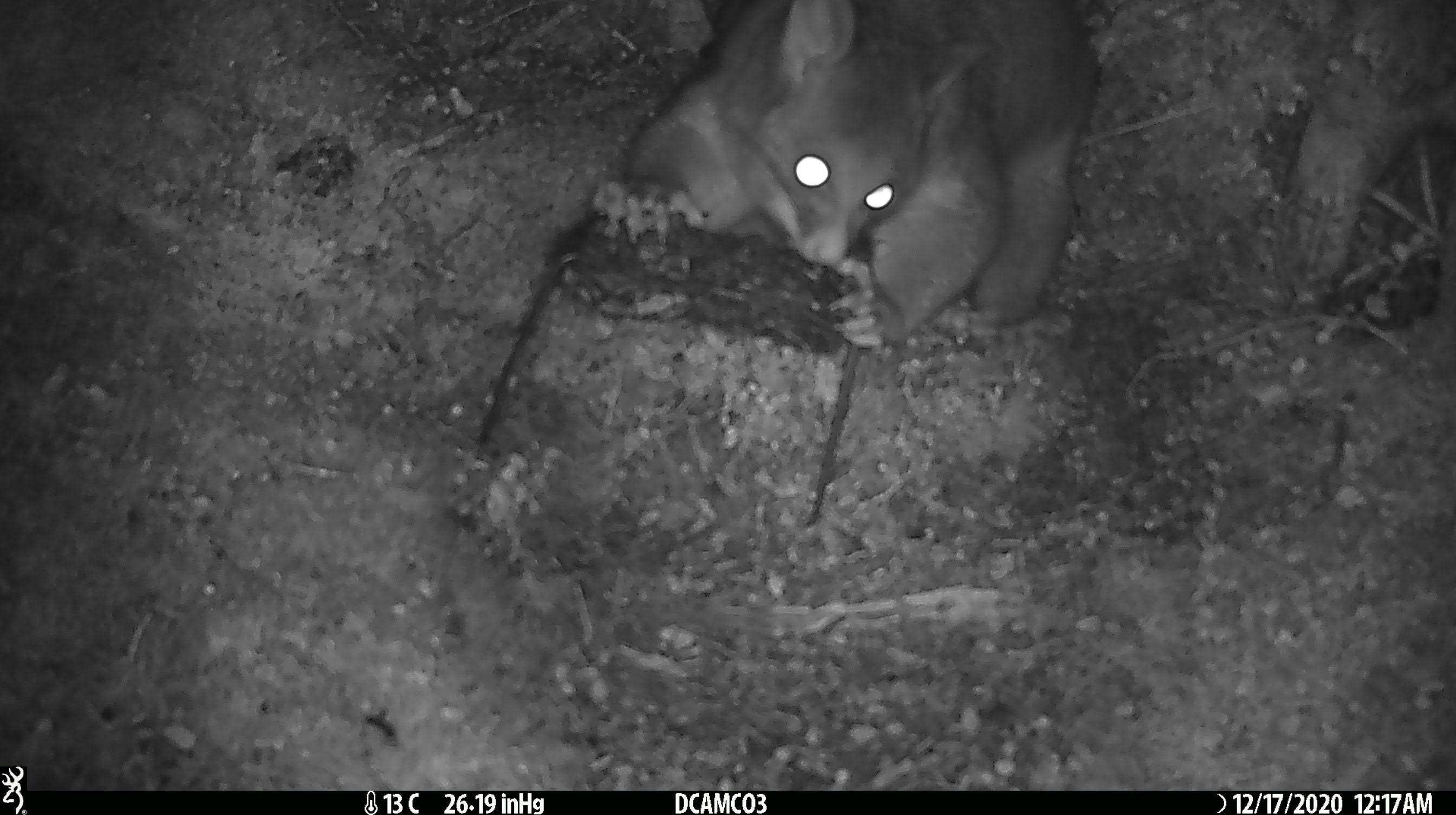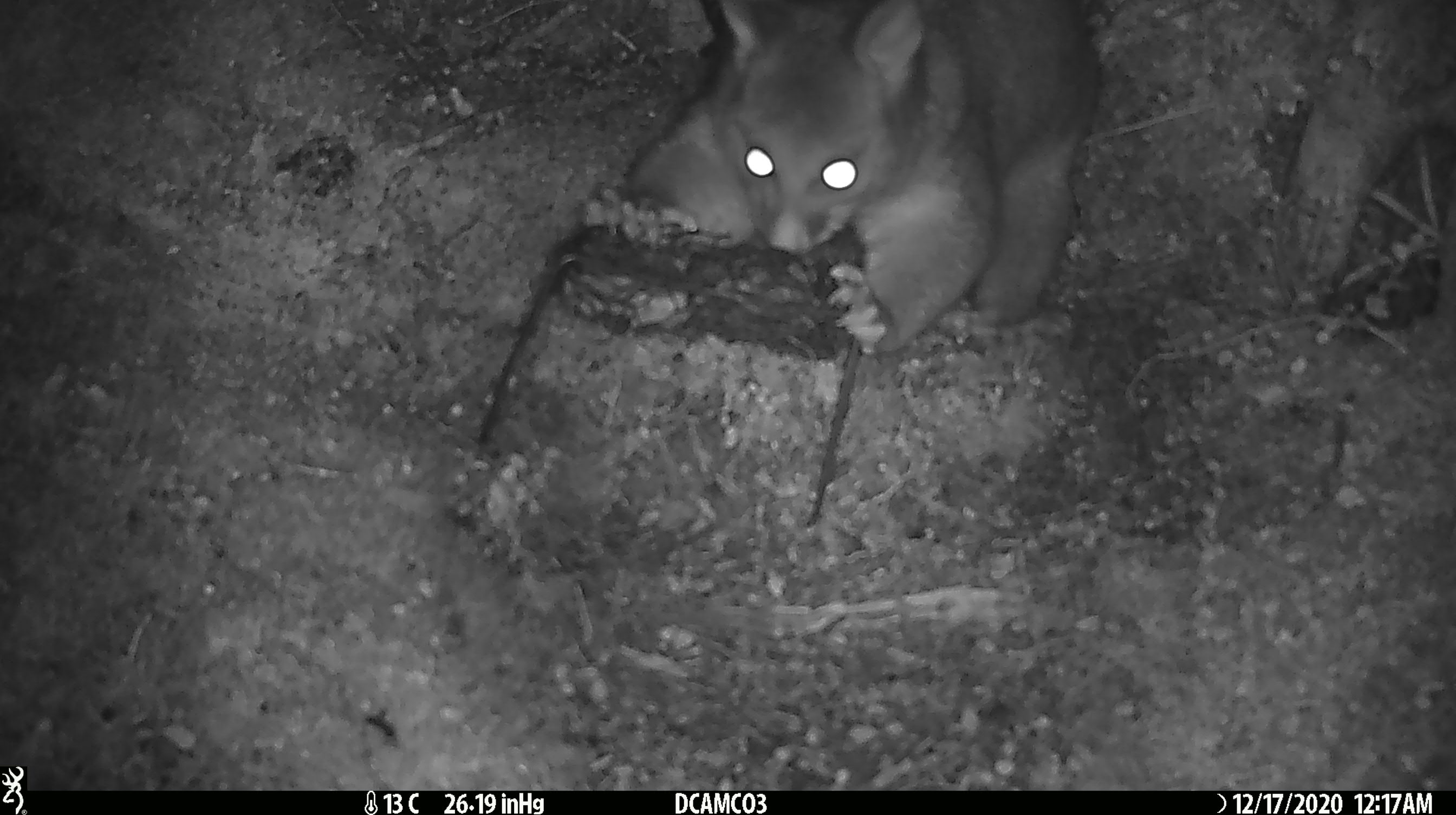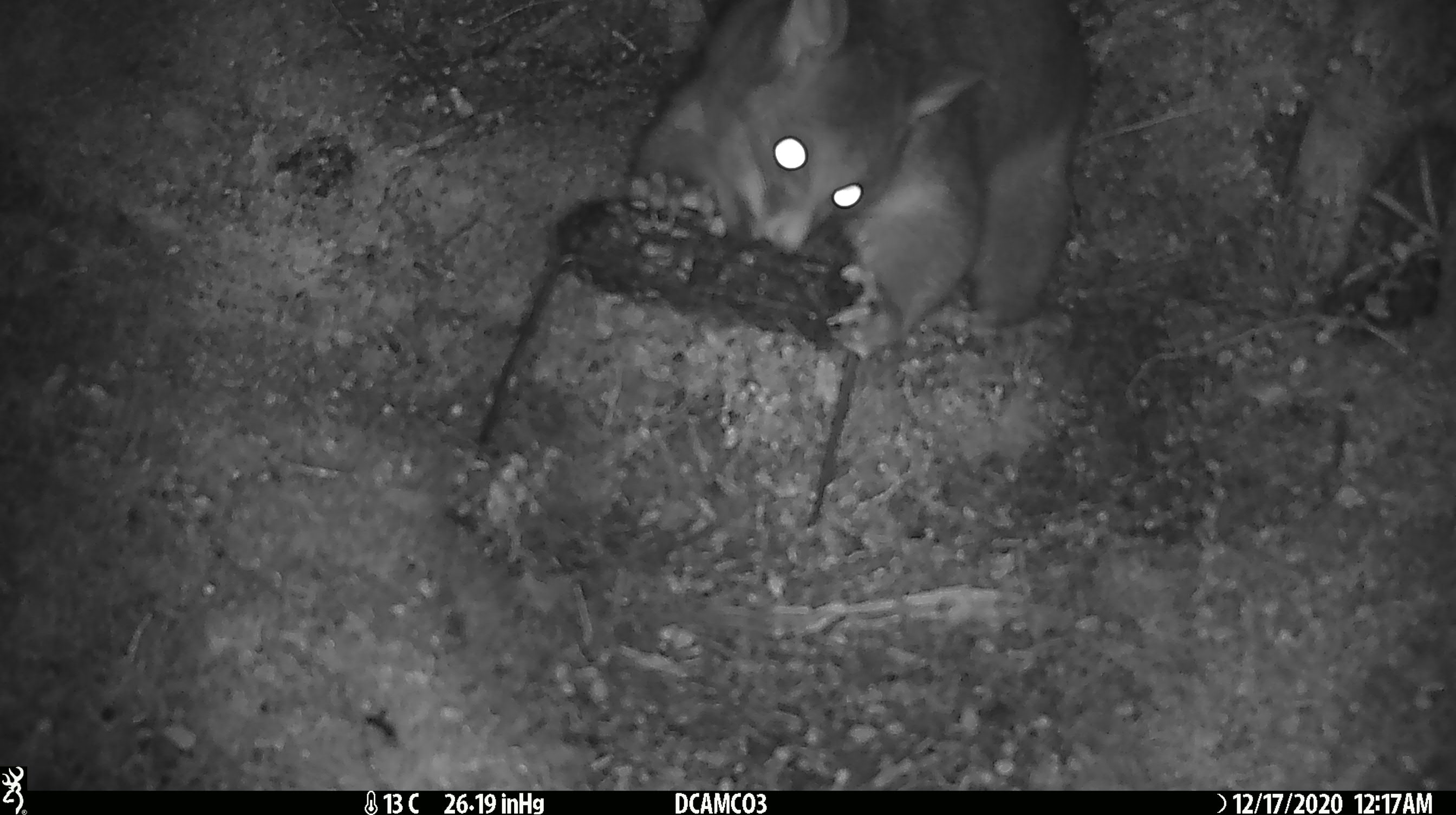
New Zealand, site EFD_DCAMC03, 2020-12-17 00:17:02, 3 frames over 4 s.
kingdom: Animalia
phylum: Chordata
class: Mammalia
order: Diprotodontia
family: Phalangeridae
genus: Trichosurus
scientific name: Trichosurus vulpecula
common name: common brushtail possum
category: possum